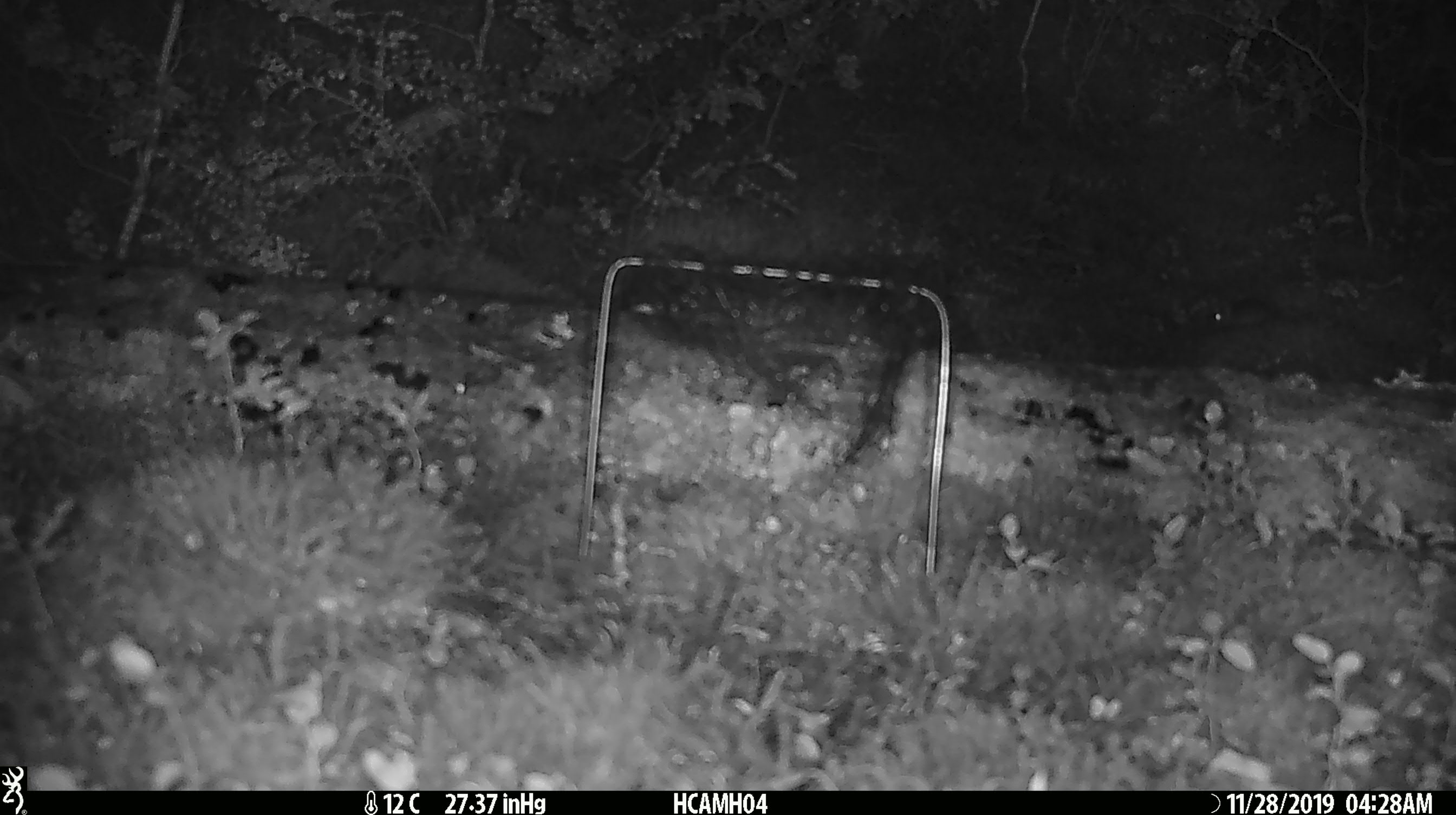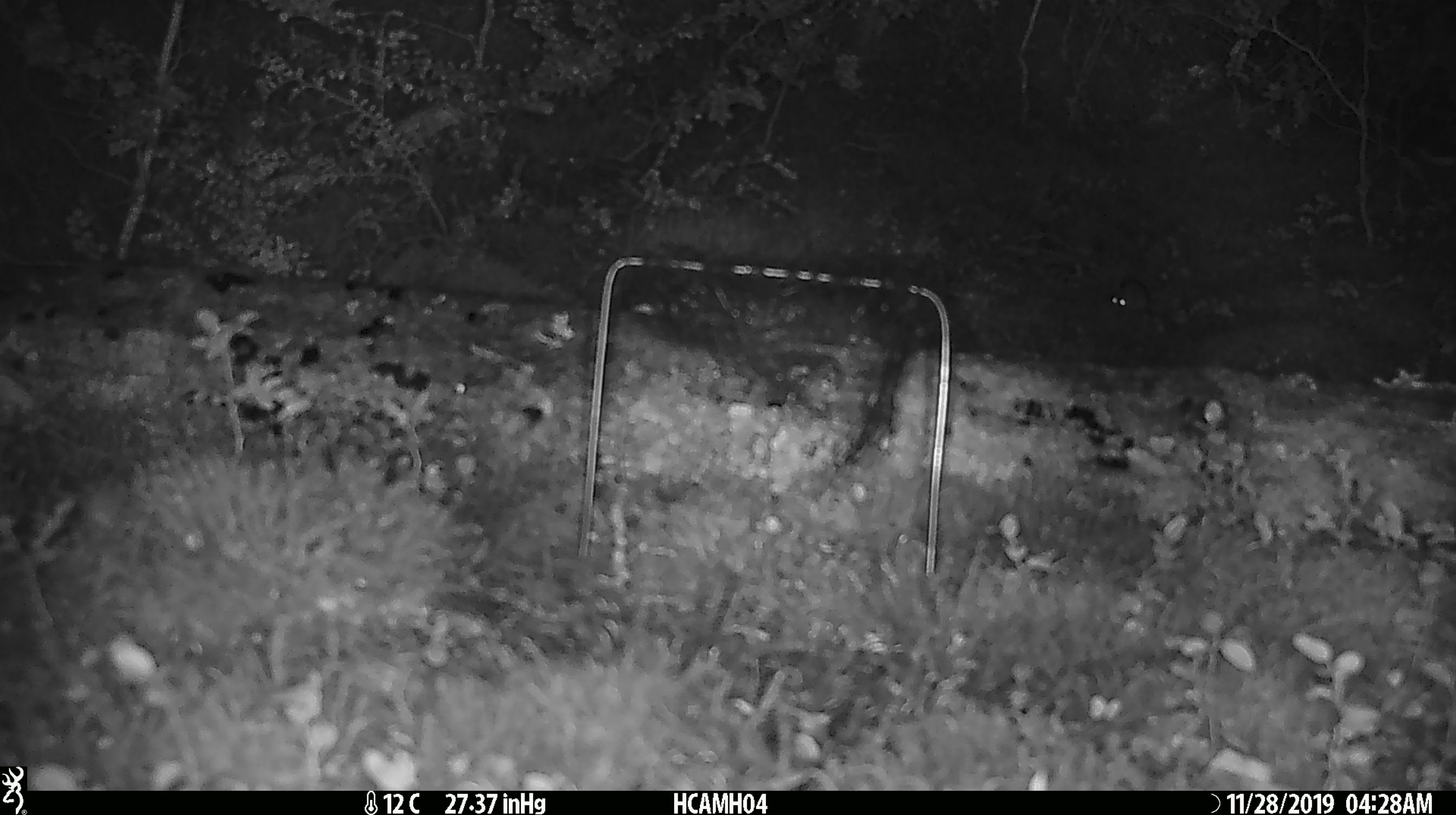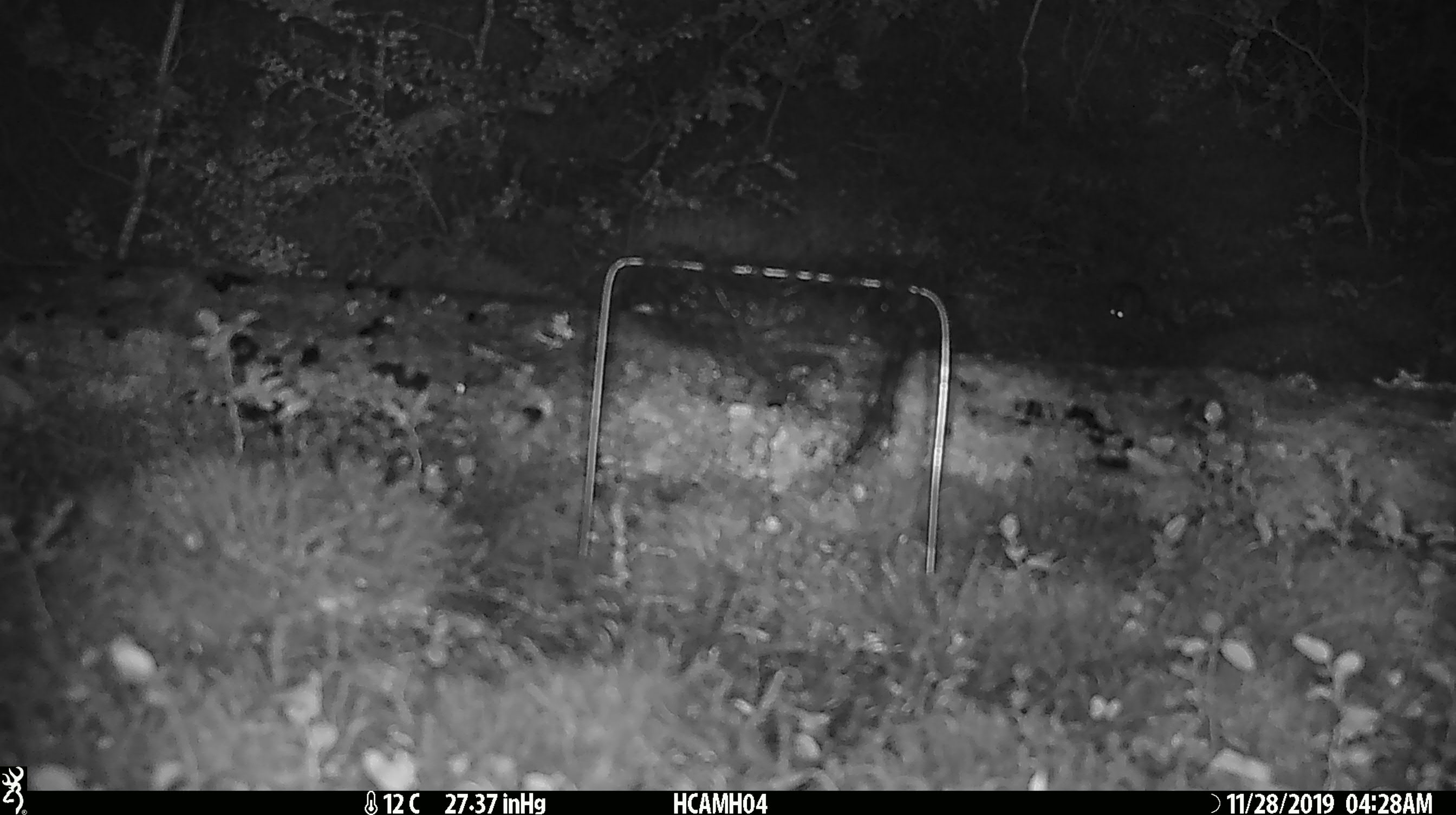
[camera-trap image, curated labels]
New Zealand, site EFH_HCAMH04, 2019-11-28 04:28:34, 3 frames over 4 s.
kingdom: Animalia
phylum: Chordata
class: Mammalia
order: Rodentia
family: Muridae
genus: Mus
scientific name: Mus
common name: mouse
Mouse (Mus).